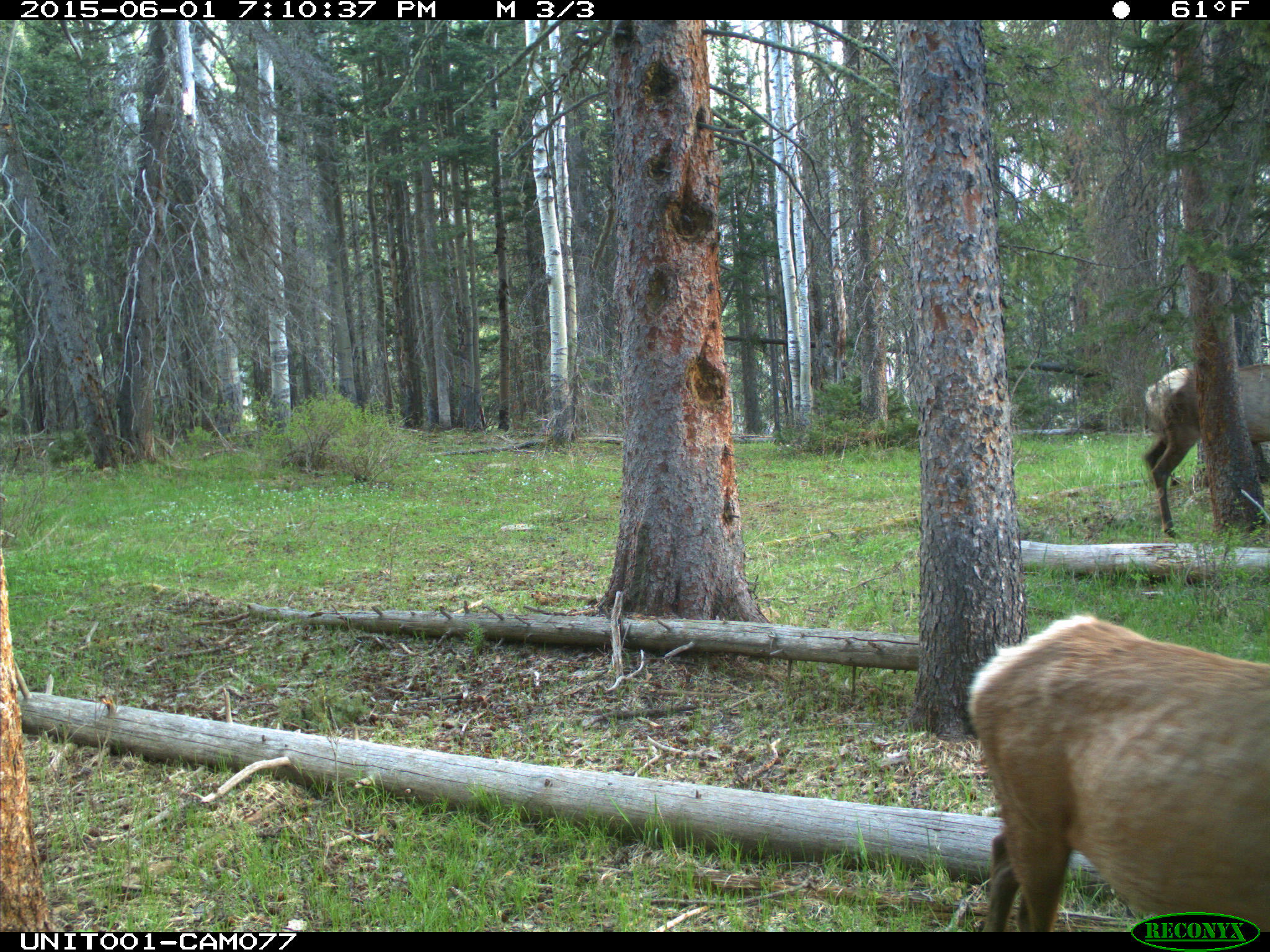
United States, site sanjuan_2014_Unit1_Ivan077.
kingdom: Animalia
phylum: Chordata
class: Mammalia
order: Artiodactyla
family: Cervidae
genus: Cervus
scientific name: Cervus elaphus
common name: red deer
Cervus elaphus (red deer).